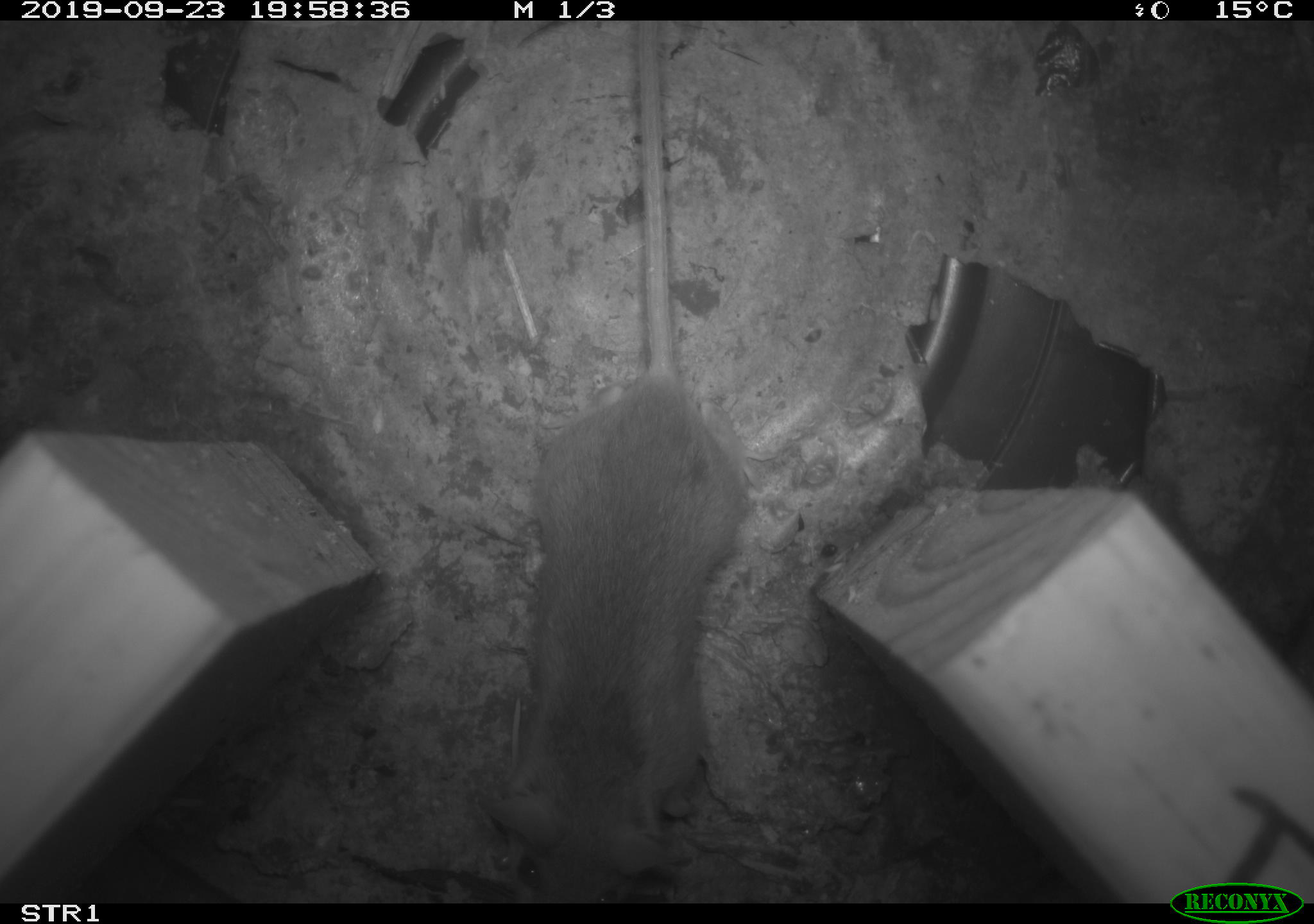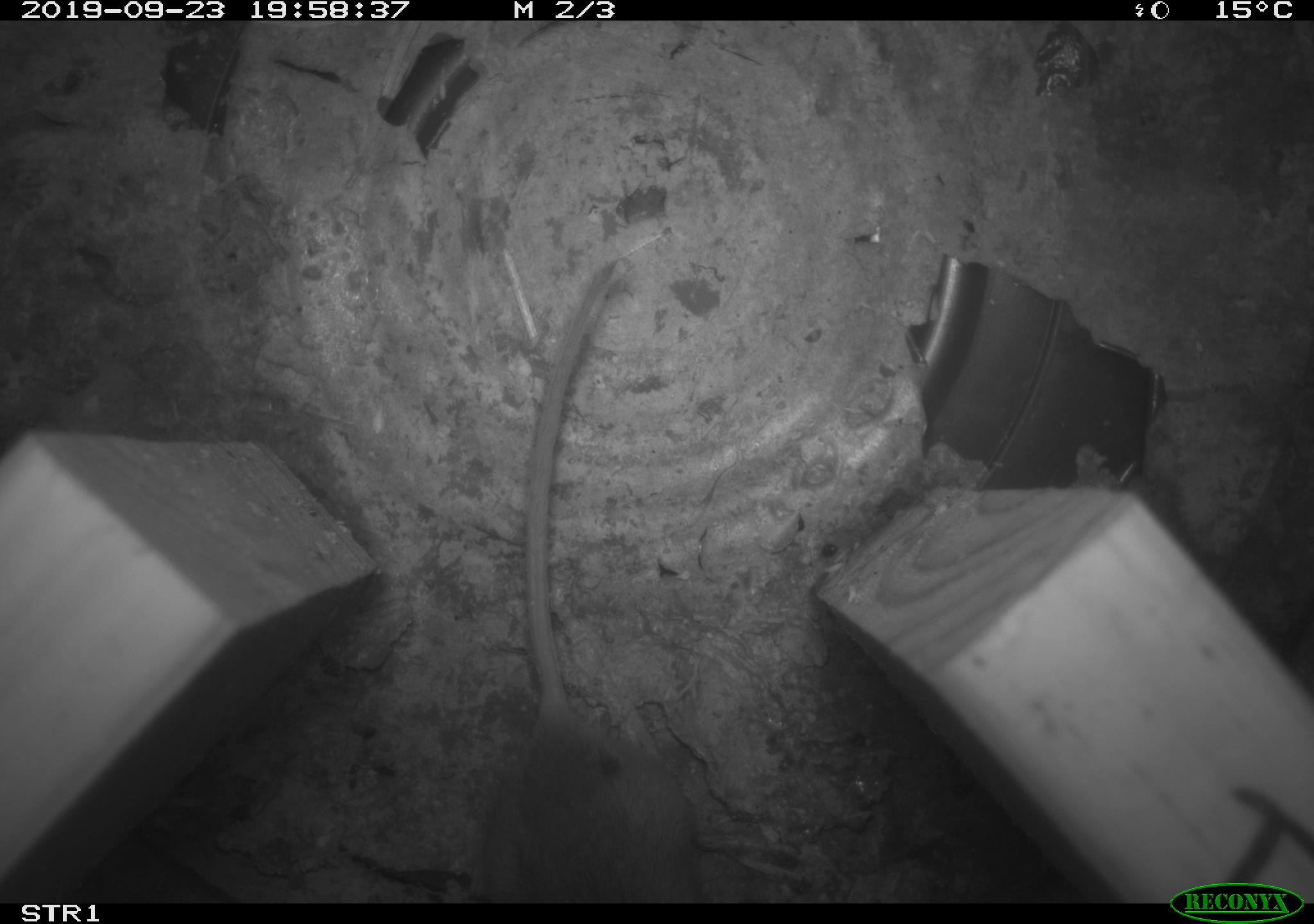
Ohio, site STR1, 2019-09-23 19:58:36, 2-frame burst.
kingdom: Animalia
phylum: Chordata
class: Mammalia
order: Rodentia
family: Cricetidae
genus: Peromyscus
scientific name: Peromyscus leucopus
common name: white-footed mouse